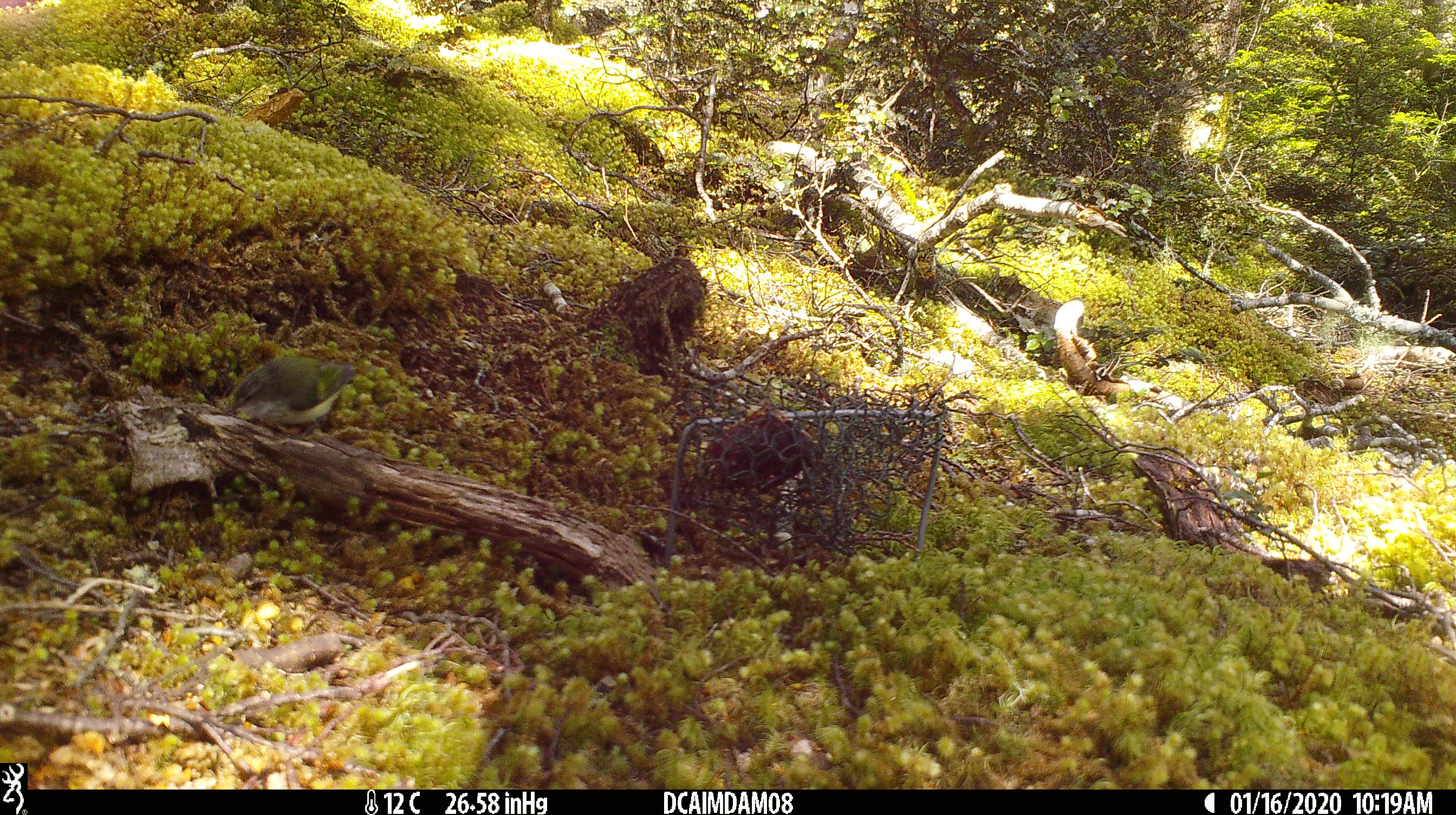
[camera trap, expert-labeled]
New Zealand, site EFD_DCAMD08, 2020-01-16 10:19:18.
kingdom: Animalia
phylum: Chordata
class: Aves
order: Passeriformes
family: Acanthisittidae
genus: Acanthisitta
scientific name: Acanthisitta chloris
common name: rifleman